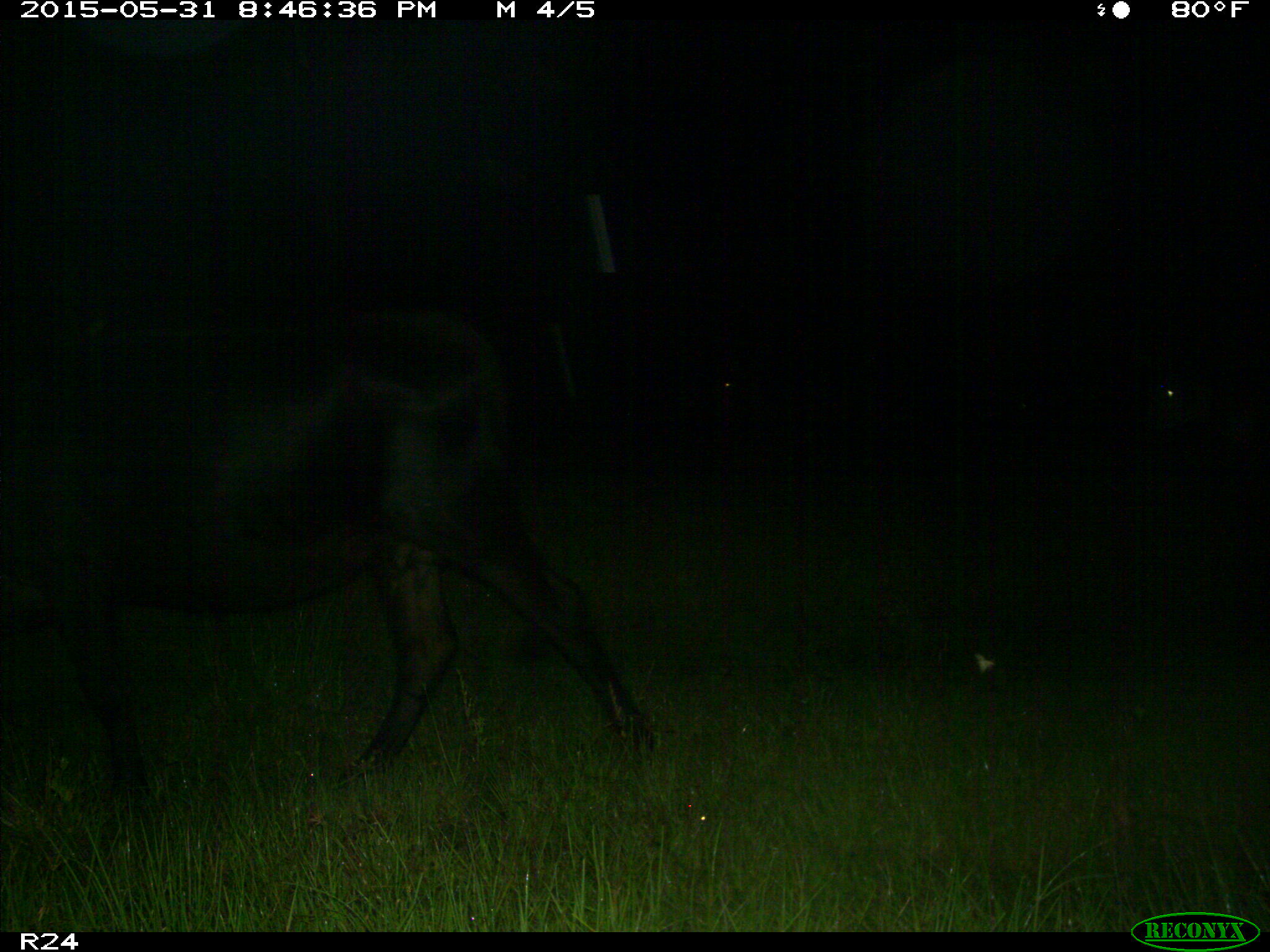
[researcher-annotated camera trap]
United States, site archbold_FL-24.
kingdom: Animalia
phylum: Chordata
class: Mammalia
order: Artiodactyla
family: Bovidae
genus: Bos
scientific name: Bos taurus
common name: domestic cow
Bos taurus (domestic cow).